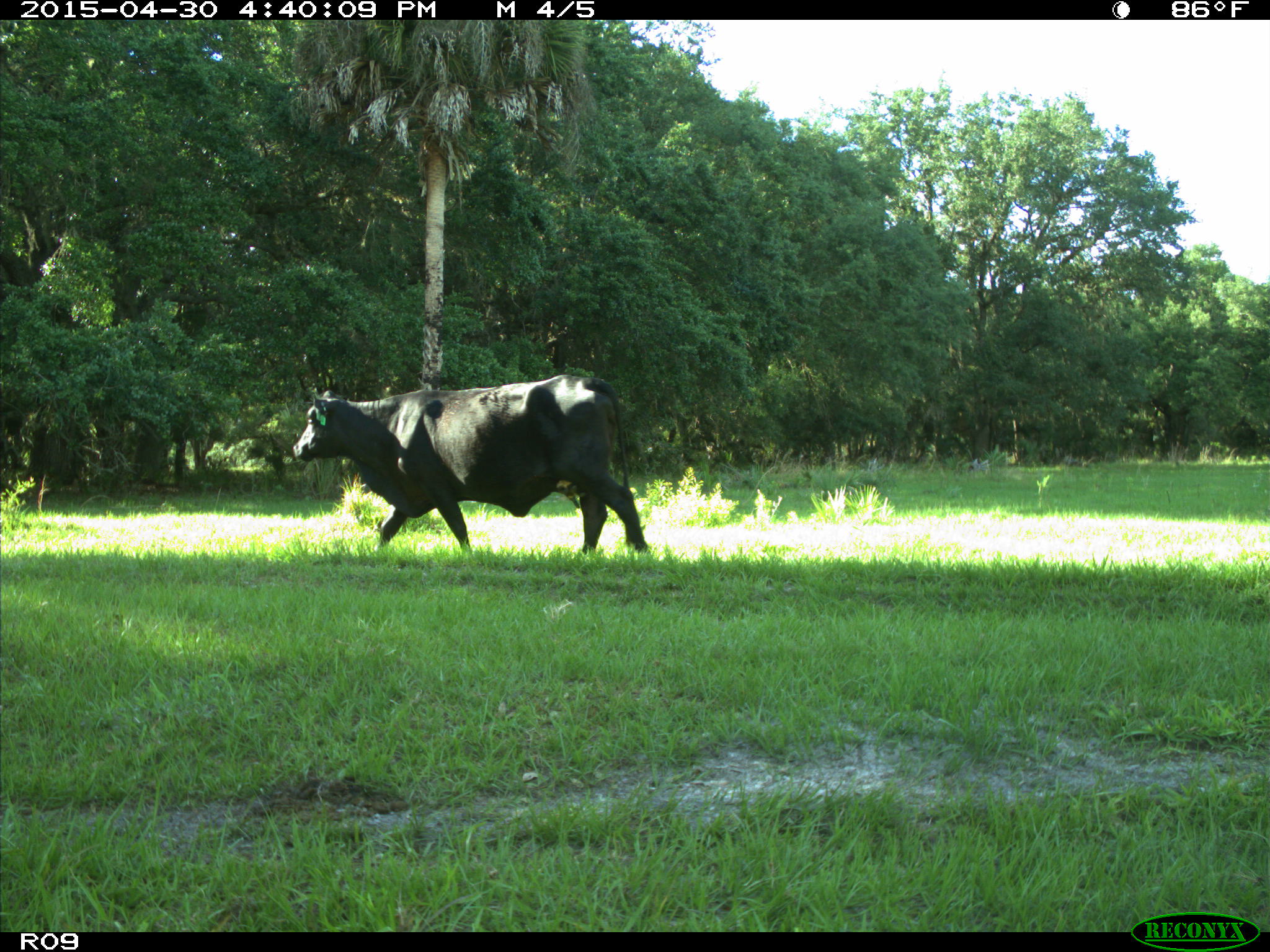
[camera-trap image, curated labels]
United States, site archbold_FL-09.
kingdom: Animalia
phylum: Chordata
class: Mammalia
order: Artiodactyla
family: Bovidae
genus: Bos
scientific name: Bos taurus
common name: domestic cow